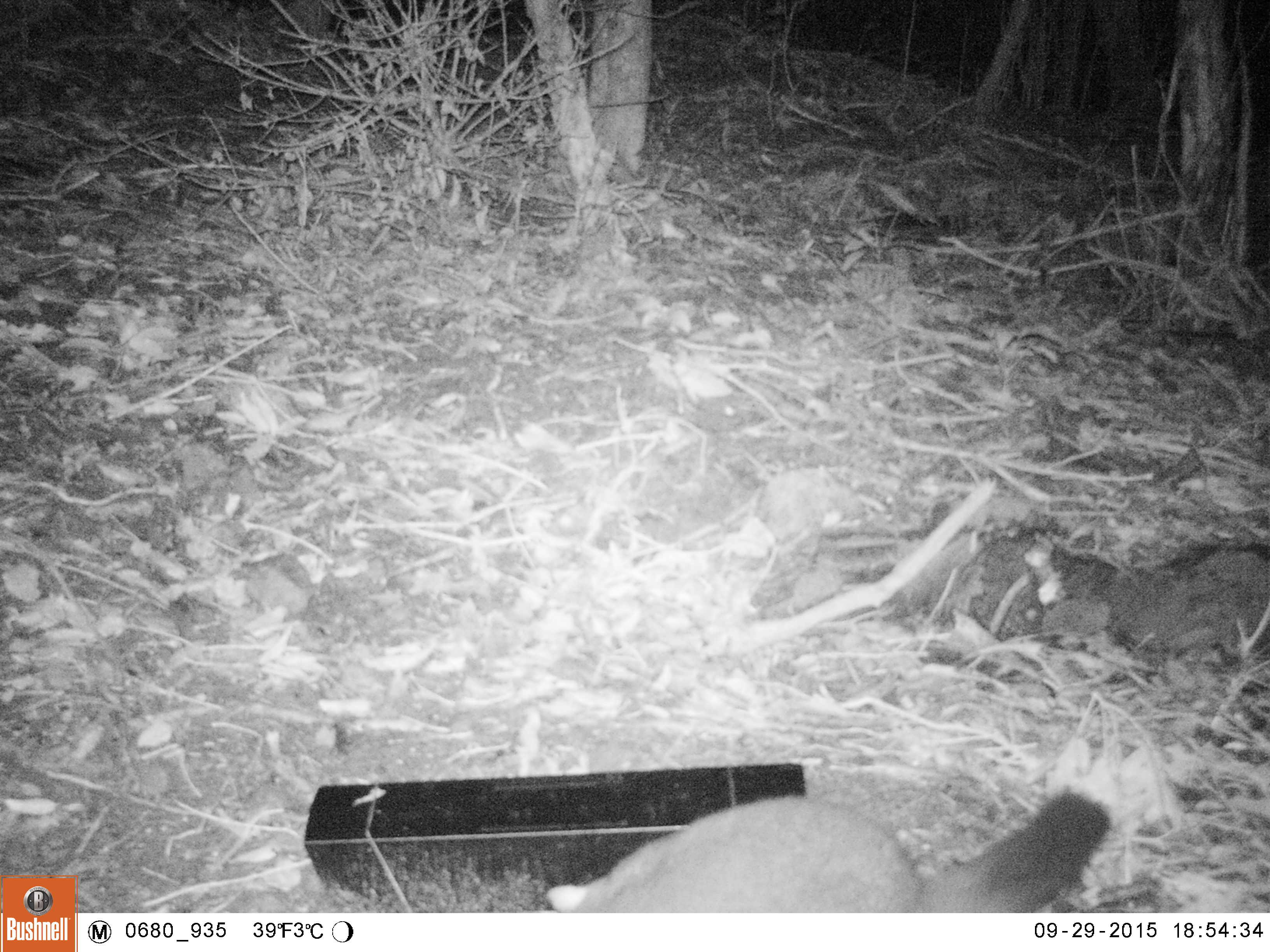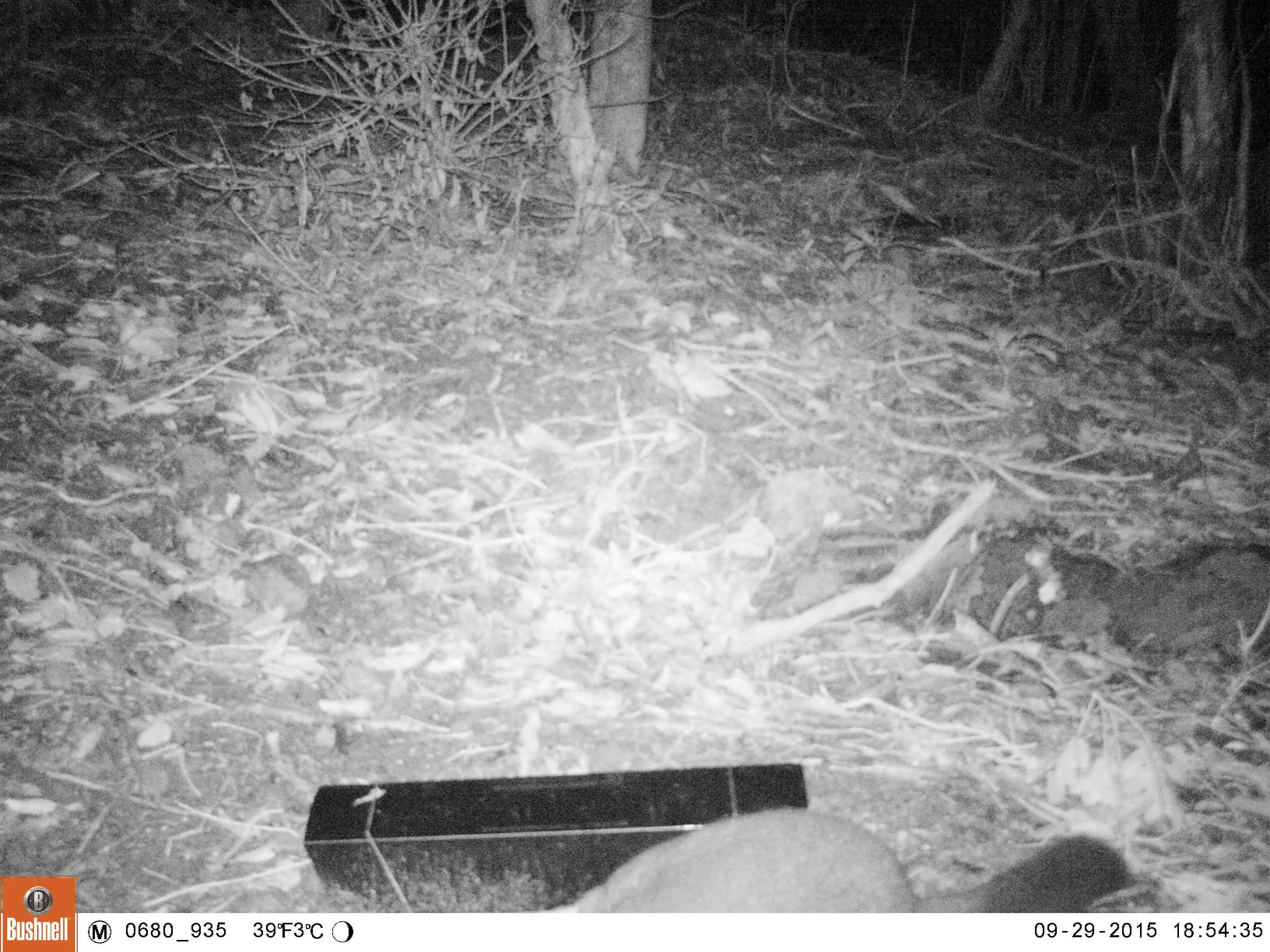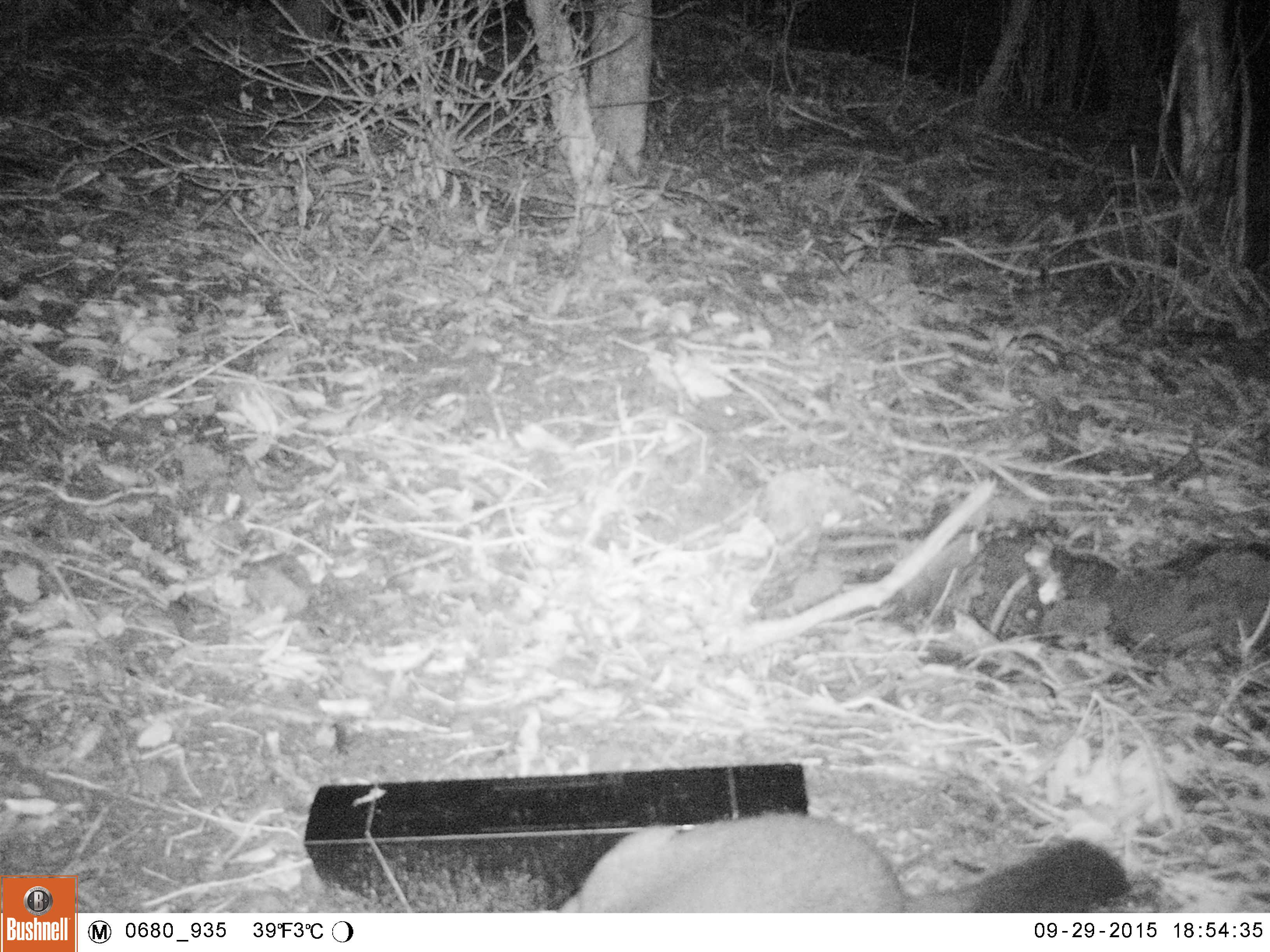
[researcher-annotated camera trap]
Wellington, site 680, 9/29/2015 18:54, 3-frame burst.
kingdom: Animalia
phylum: Chordata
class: Mammalia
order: Didelphimorphia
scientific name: Didelphimorphia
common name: possum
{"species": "possum (Didelphimorphia)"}